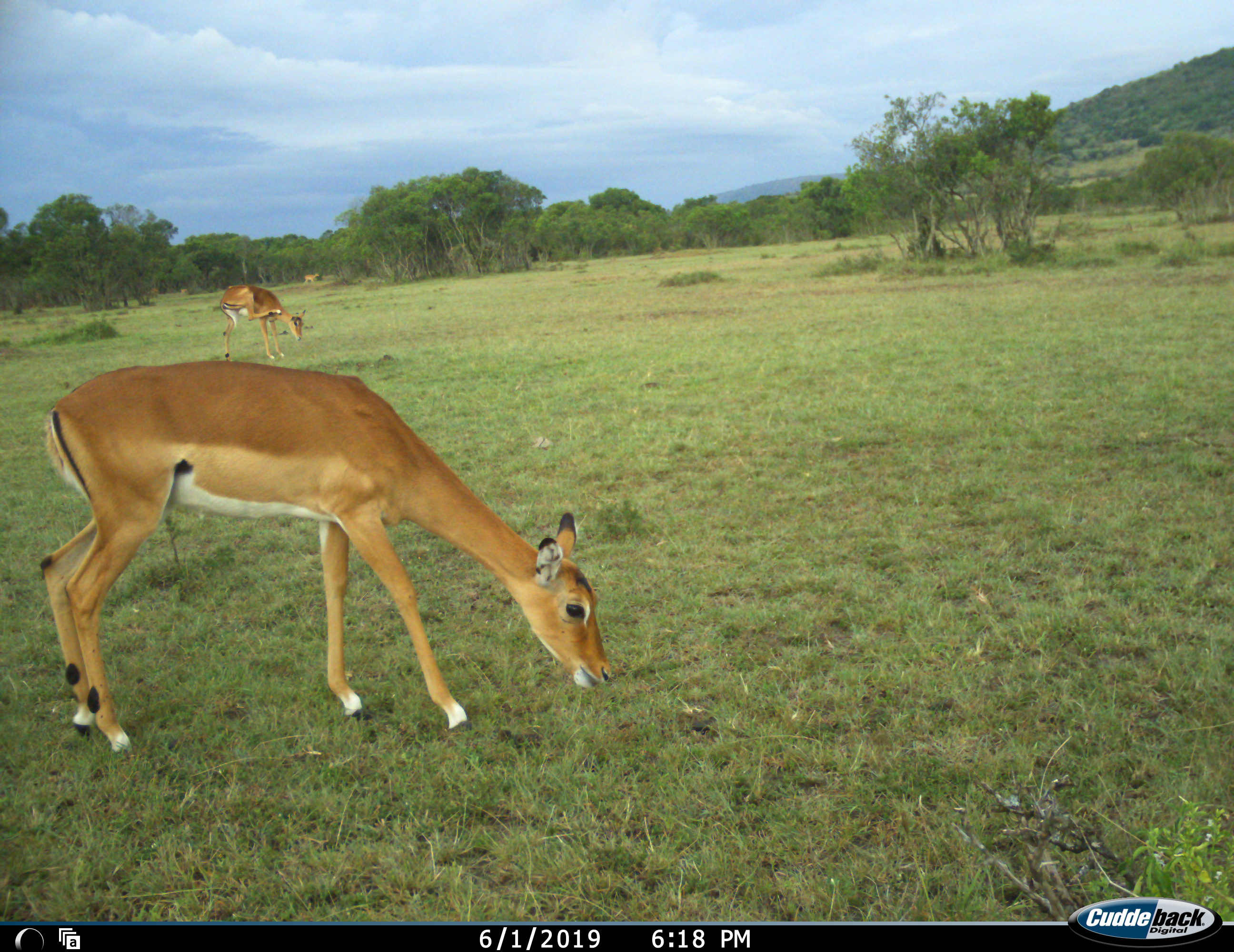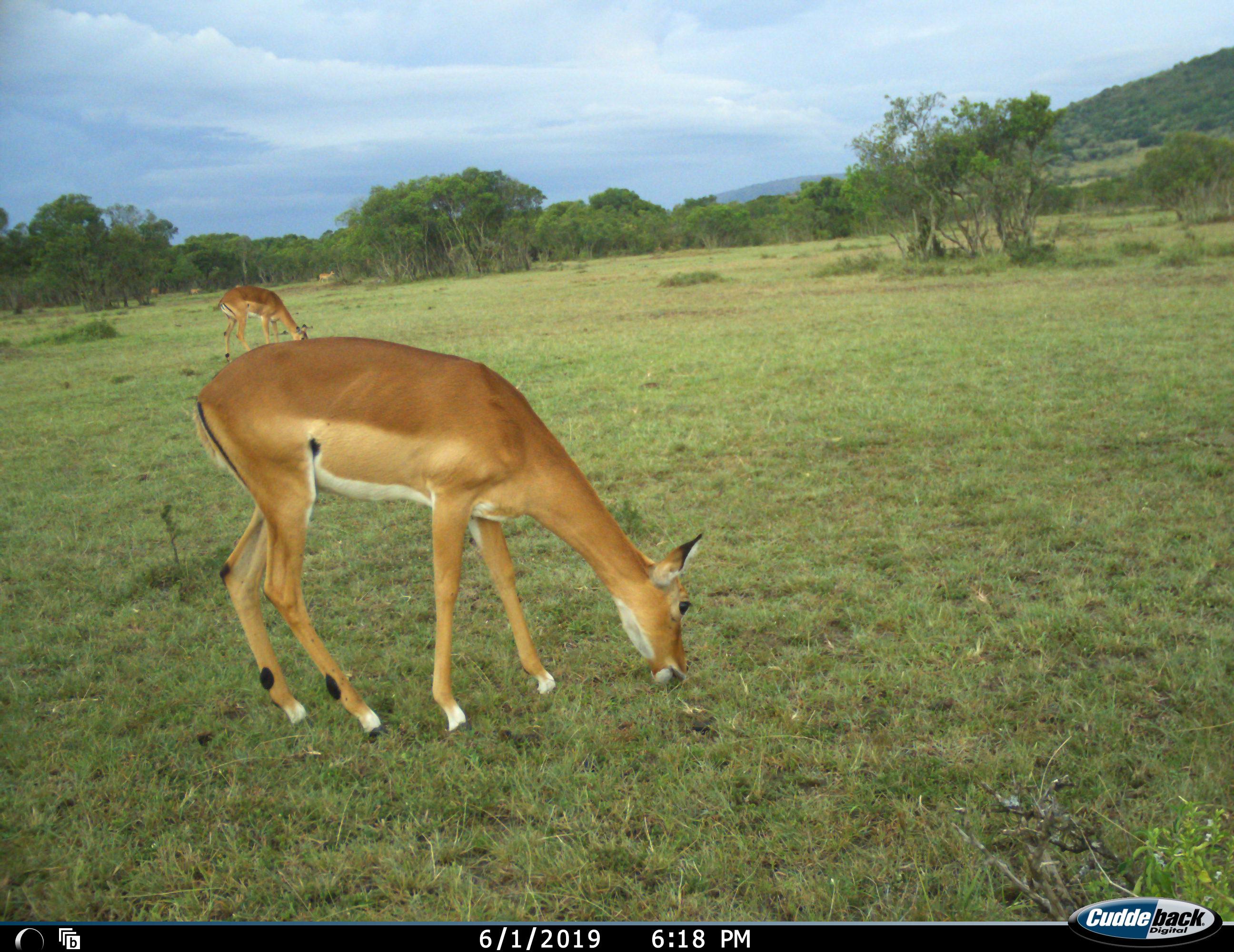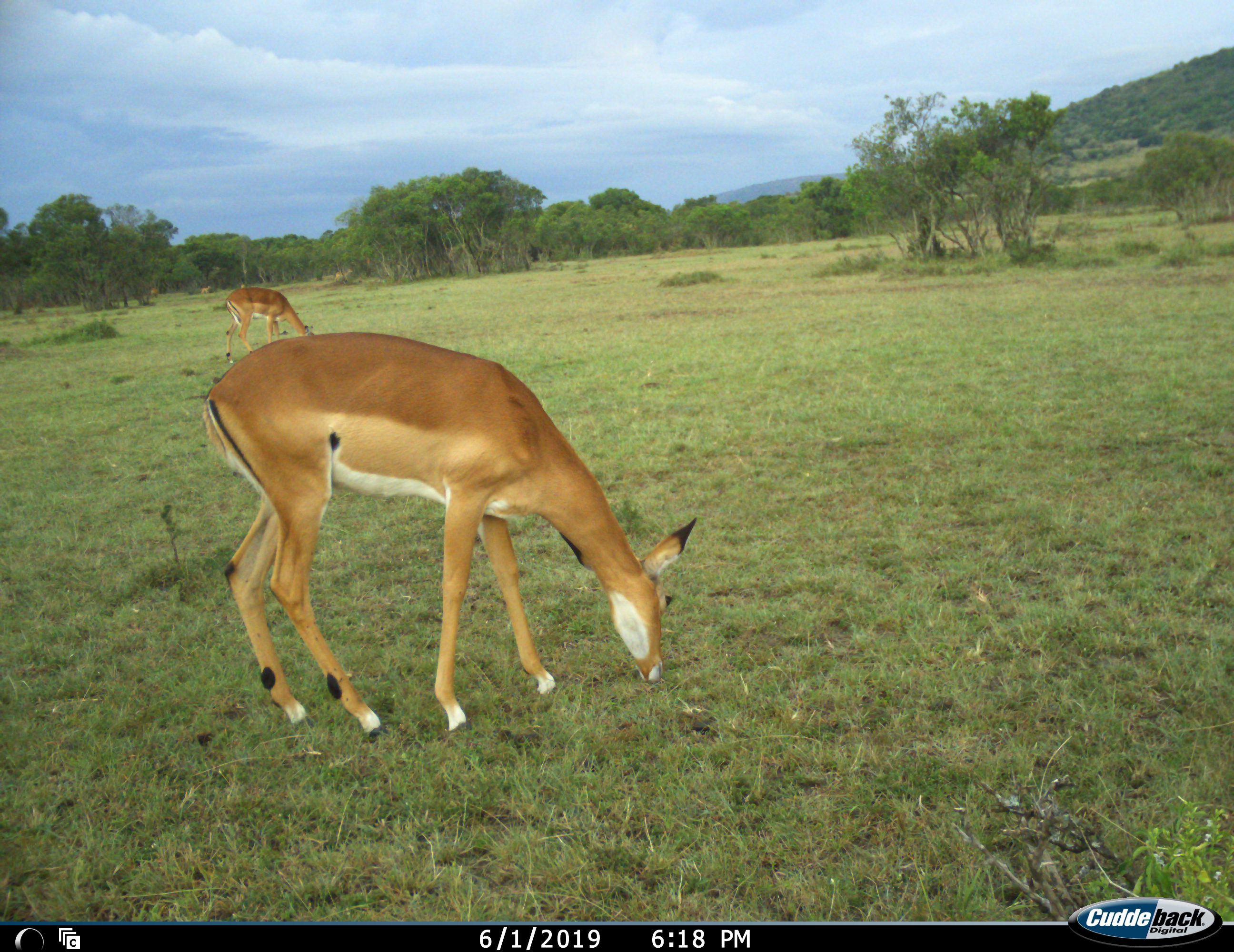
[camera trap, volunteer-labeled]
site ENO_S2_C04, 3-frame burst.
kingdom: Animalia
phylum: Chordata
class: Mammalia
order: Artiodactyla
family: Bovidae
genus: Aepyceros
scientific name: Aepyceros melampus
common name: impala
Impala (Aepyceros melampus), count 3. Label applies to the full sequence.